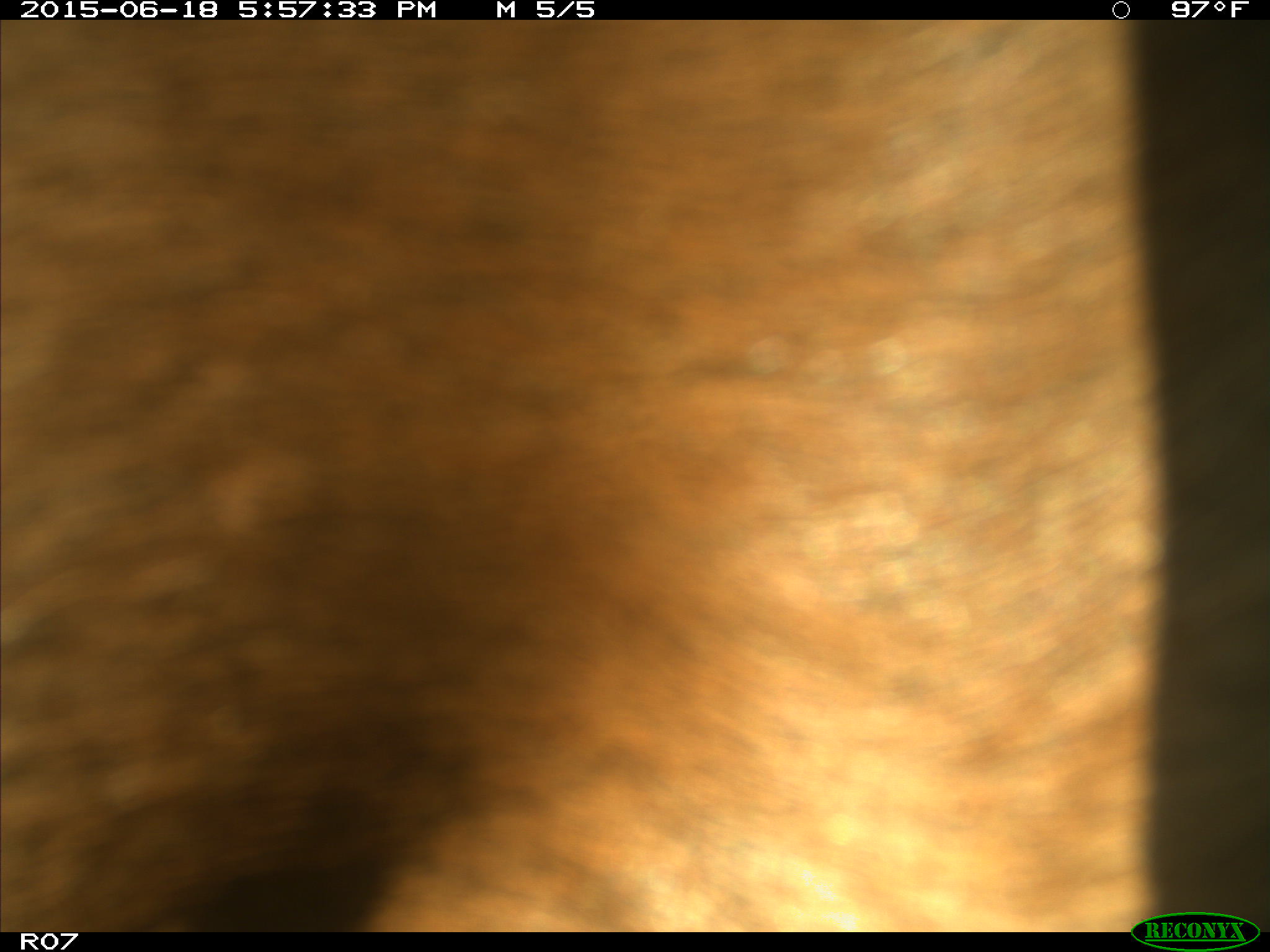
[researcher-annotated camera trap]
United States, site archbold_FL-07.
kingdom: Animalia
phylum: Chordata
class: Mammalia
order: Artiodactyla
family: Bovidae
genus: Bos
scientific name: Bos taurus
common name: domestic cow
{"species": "Bos taurus (domestic cow)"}